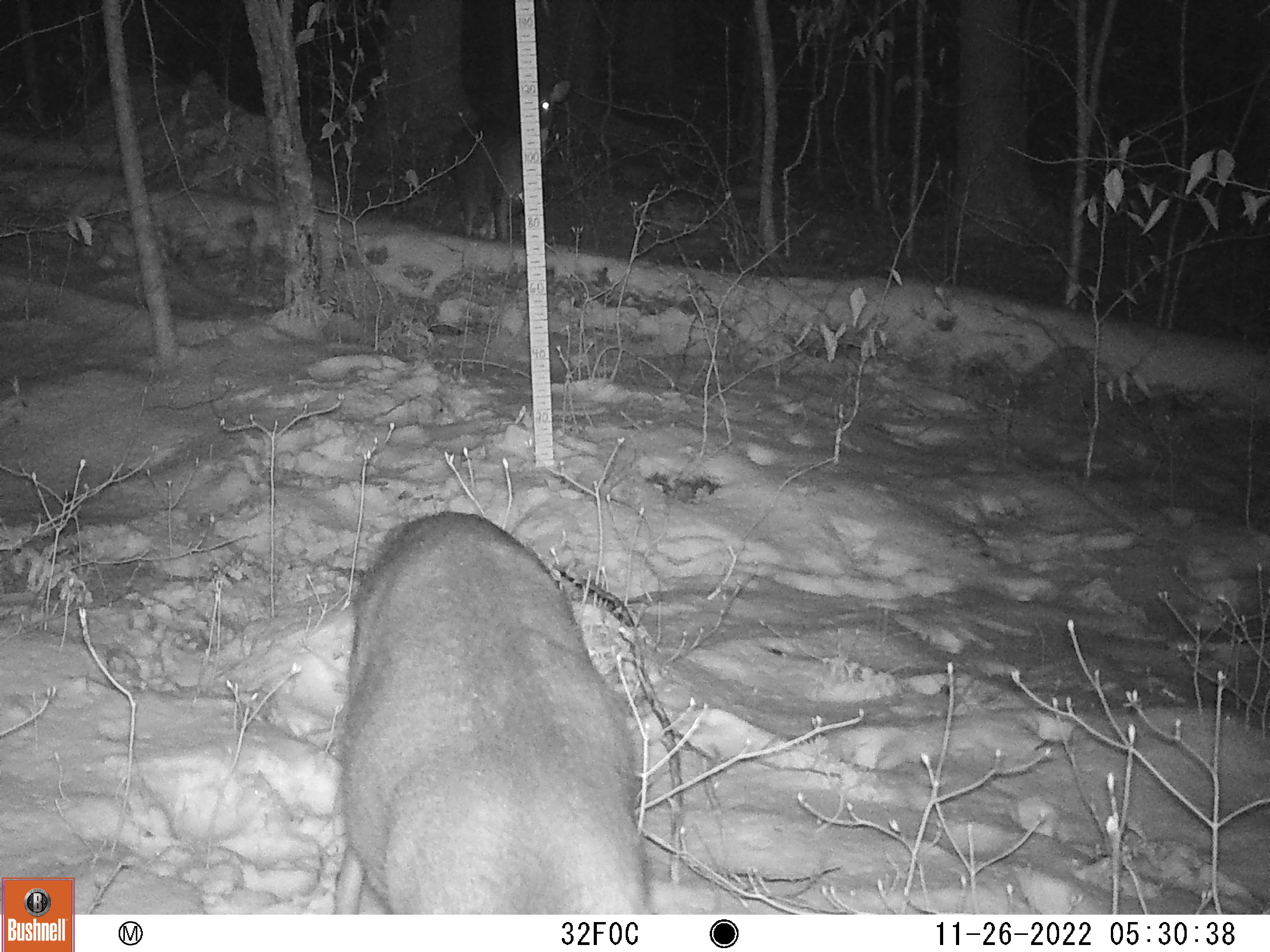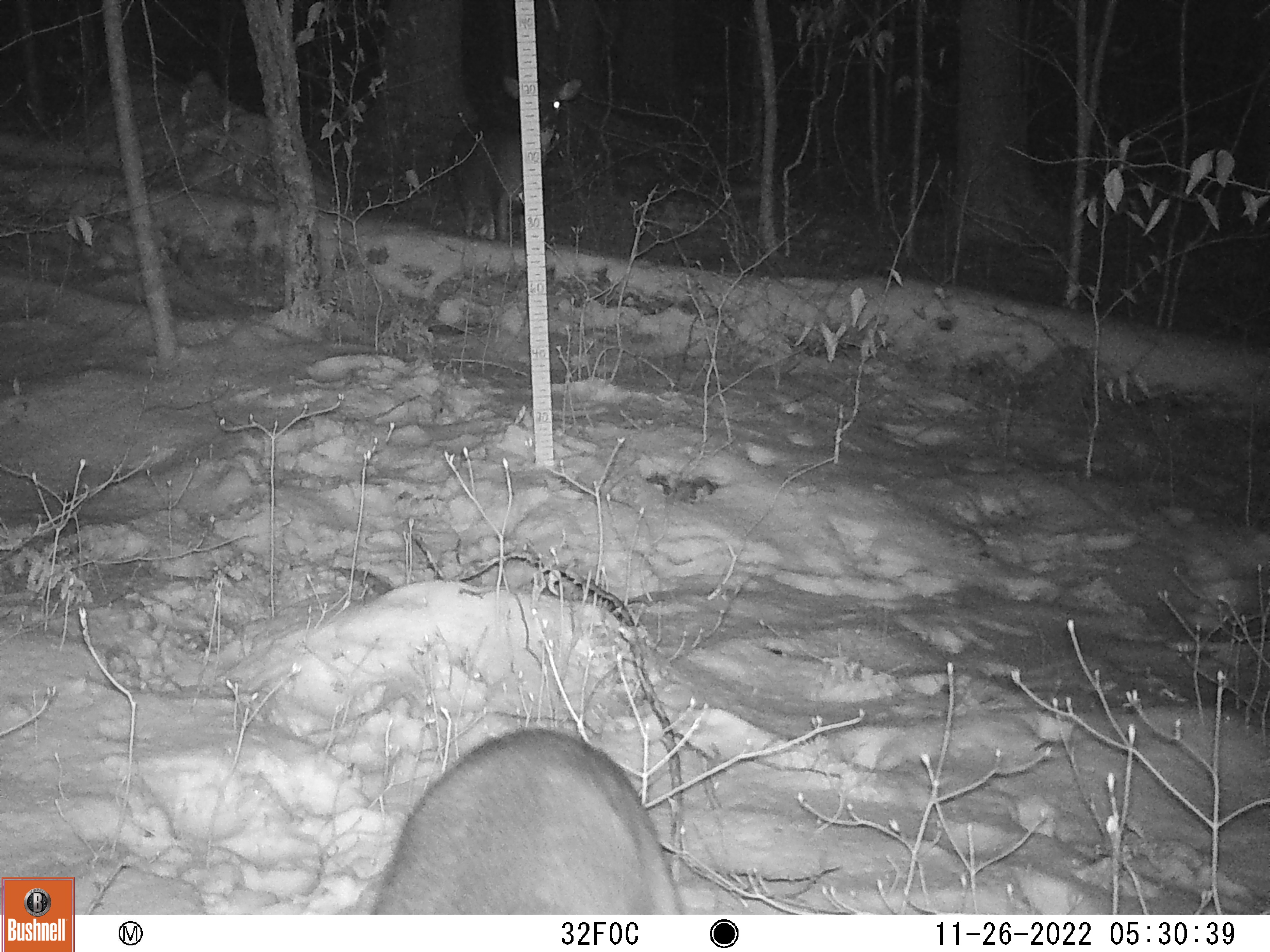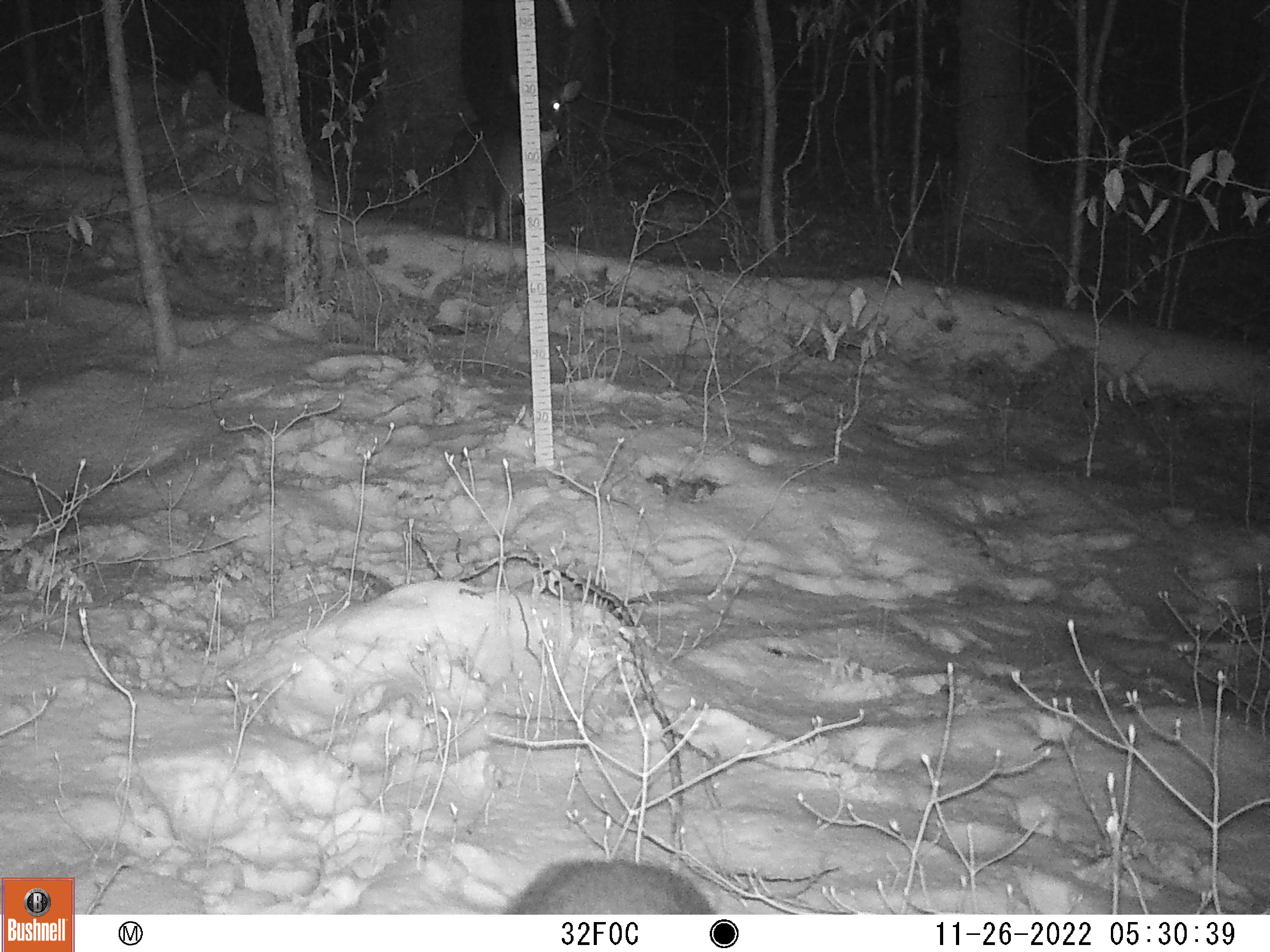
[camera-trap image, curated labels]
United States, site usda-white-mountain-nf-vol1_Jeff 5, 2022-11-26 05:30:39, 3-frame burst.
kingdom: Animalia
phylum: Chordata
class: Mammalia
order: Artiodactyla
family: Cervidae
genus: Odocoileus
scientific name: Odocoileus virginianus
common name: white-tailed deer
White-tailed deer (Odocoileus virginianus).